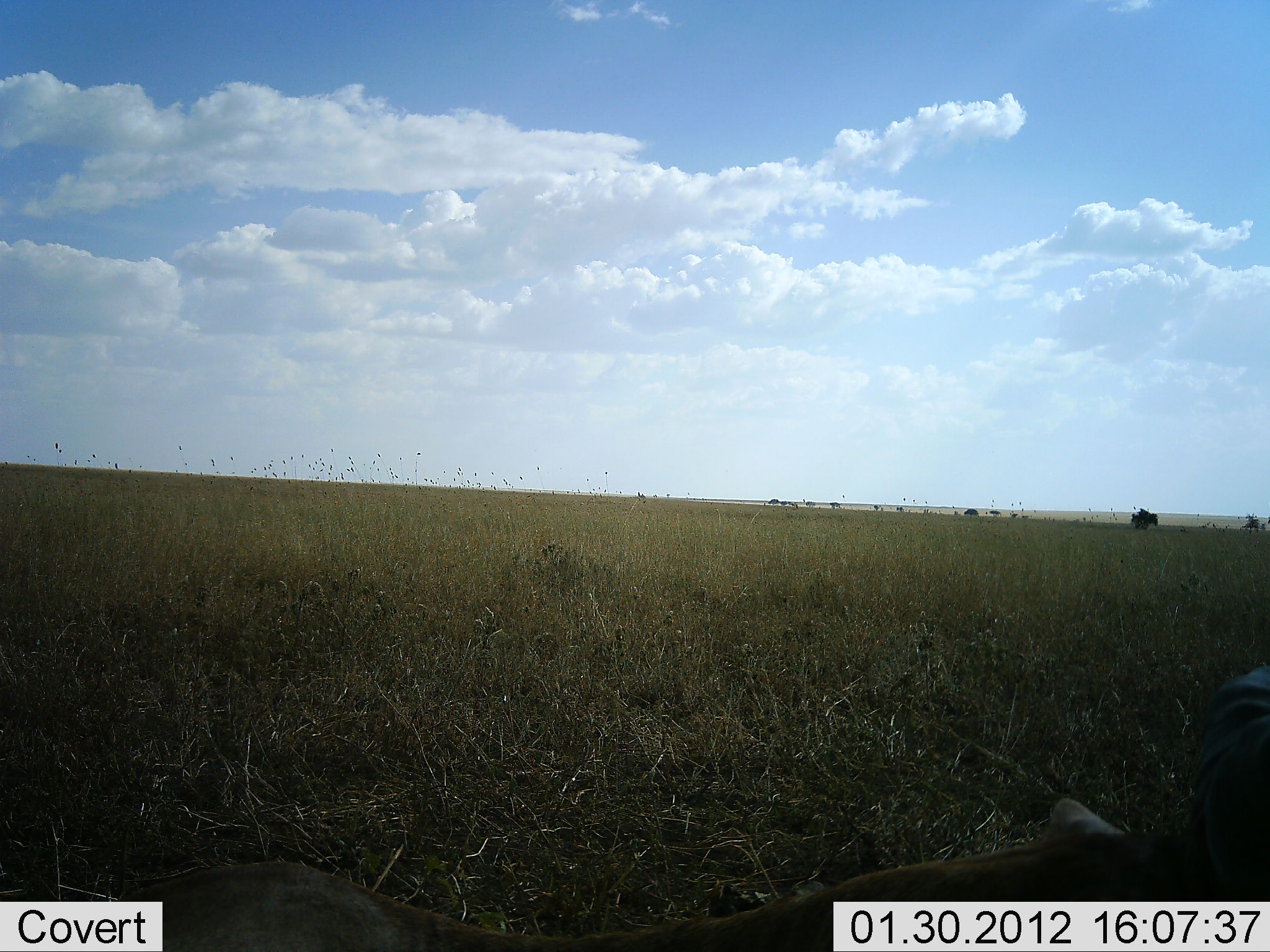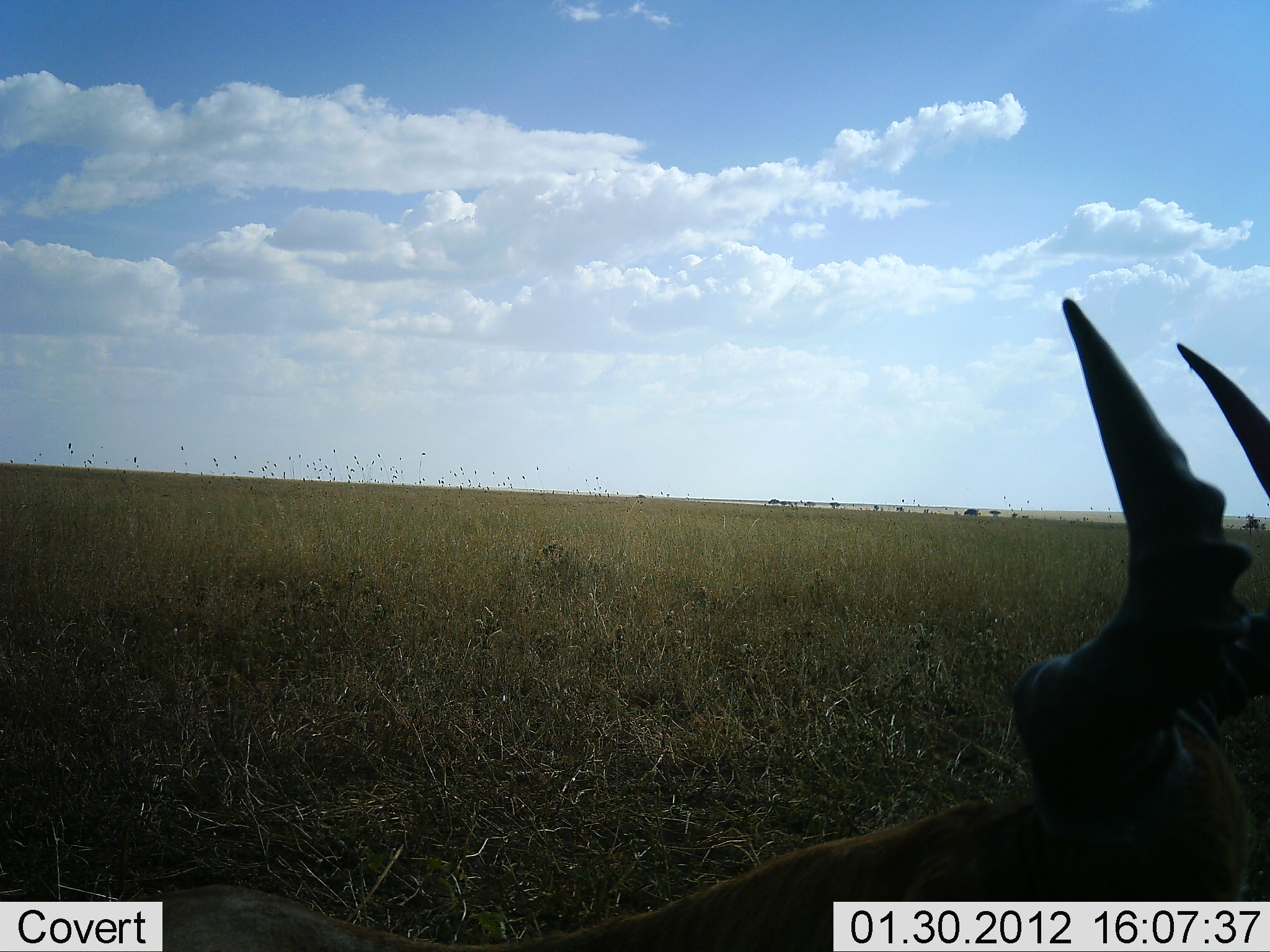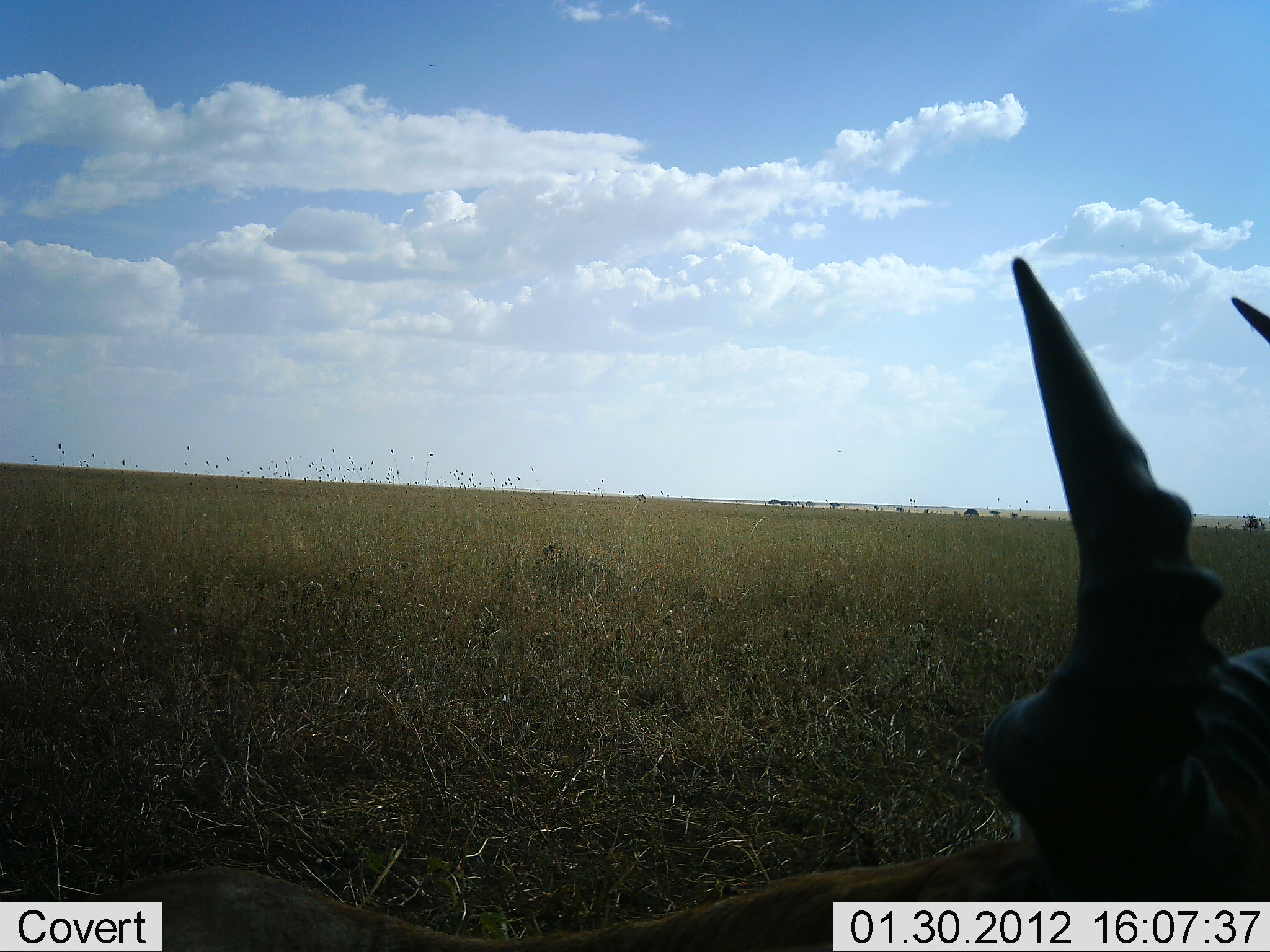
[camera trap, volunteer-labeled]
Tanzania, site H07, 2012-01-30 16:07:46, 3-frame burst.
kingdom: Animalia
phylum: Chordata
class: Mammalia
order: Artiodactyla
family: Bovidae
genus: Alcelaphus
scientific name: Alcelaphus buselaphus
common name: hartebeest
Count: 1.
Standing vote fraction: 29%.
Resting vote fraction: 57%.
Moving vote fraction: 7%.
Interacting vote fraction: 0%.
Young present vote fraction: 0%.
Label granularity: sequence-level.